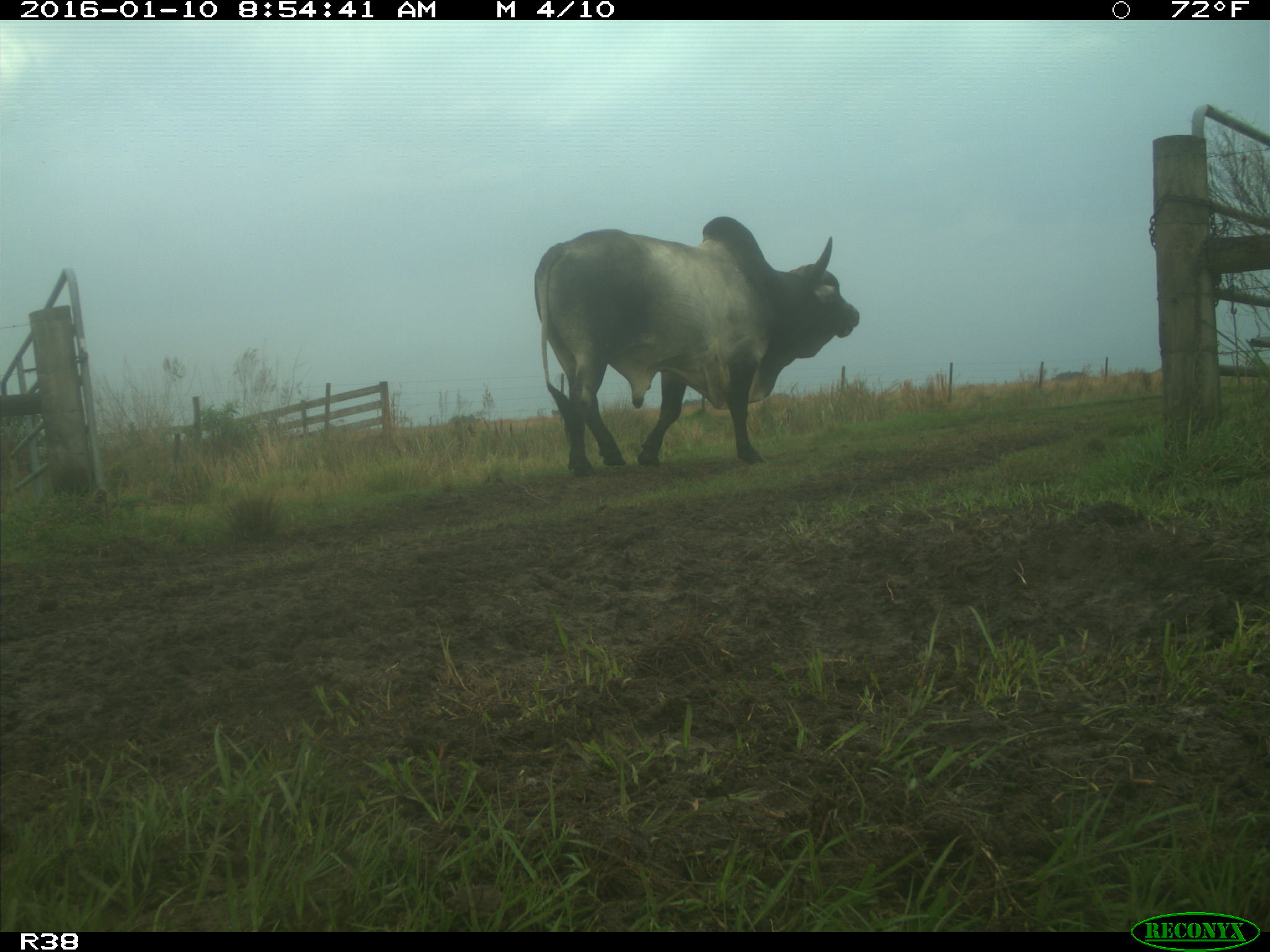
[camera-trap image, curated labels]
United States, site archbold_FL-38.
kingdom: Animalia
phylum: Chordata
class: Mammalia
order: Artiodactyla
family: Bovidae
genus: Bos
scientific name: Bos taurus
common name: domestic cow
Bos taurus (domestic cow).